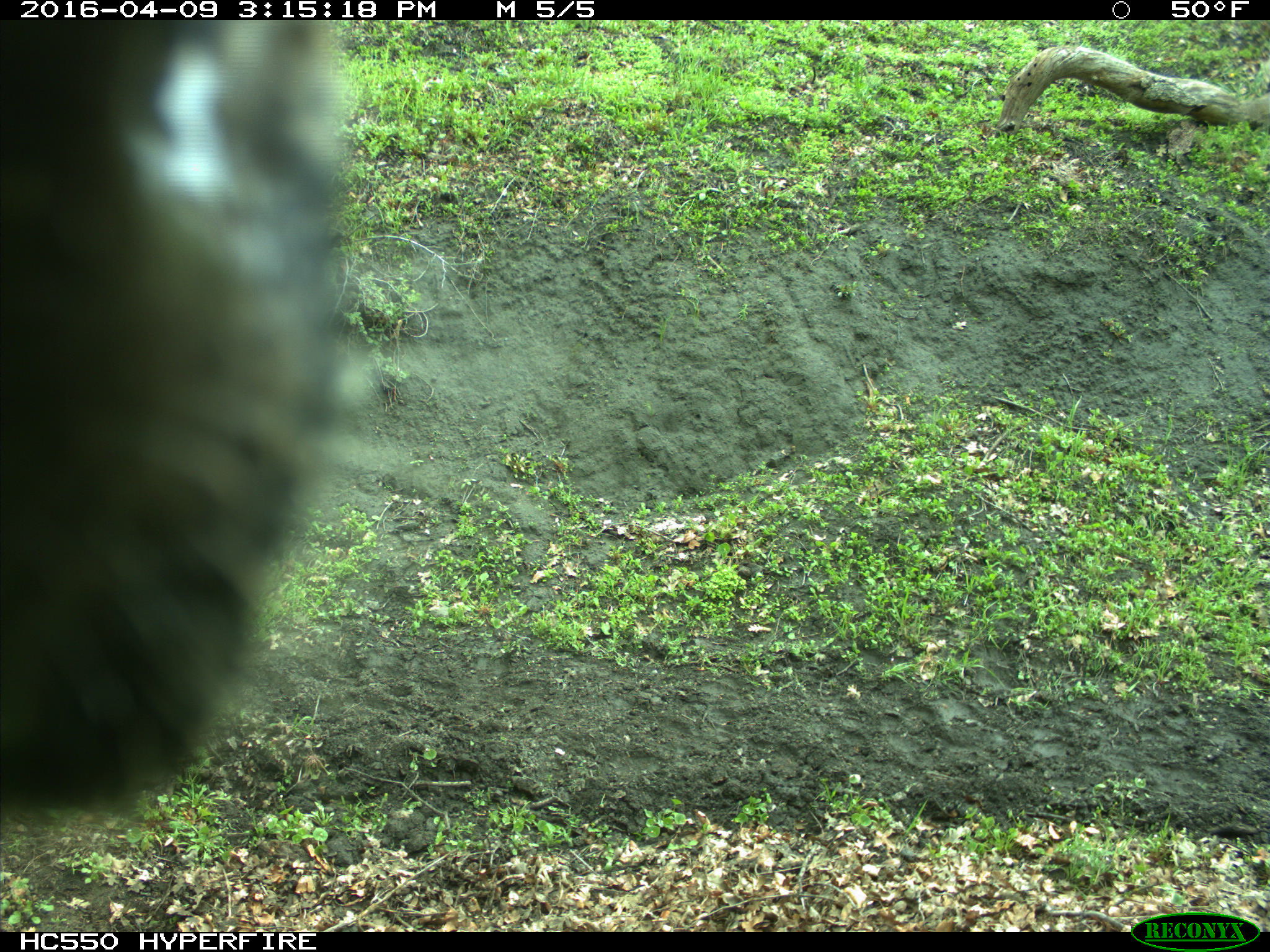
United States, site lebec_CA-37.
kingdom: Animalia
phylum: Chordata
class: Mammalia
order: Artiodactyla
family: Bovidae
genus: Bos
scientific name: Bos taurus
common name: domestic cow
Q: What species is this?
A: Bos taurus (domestic cow).